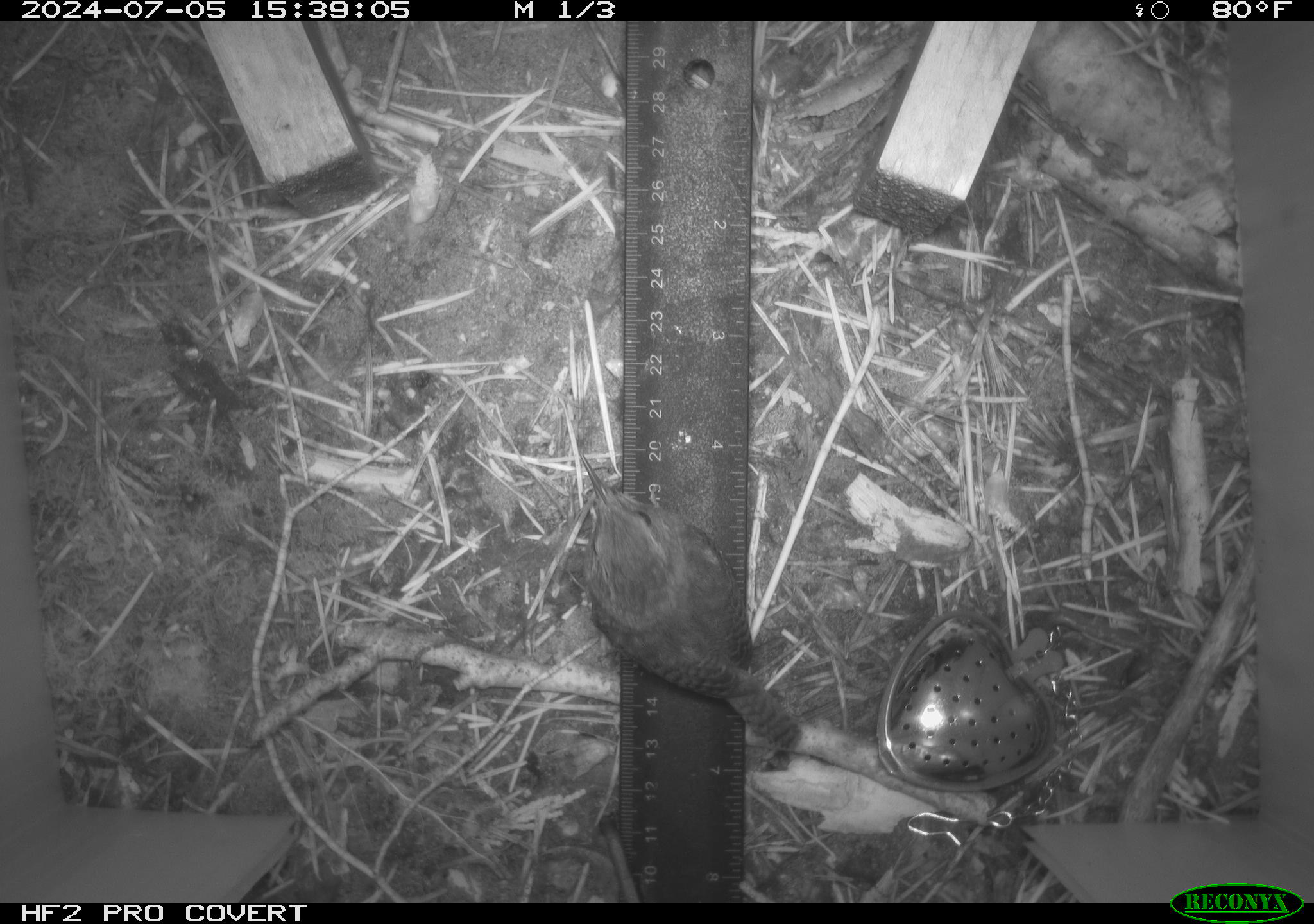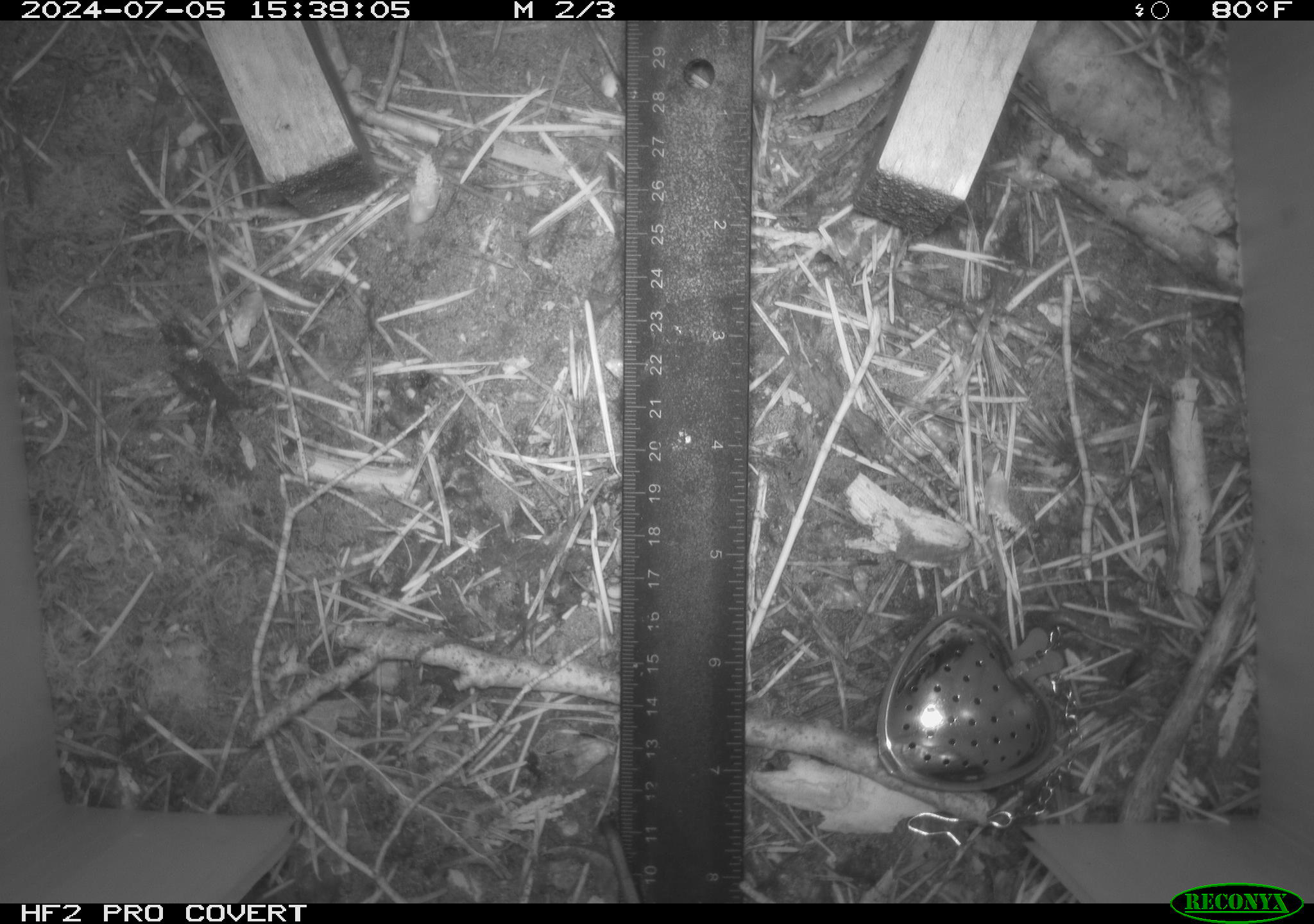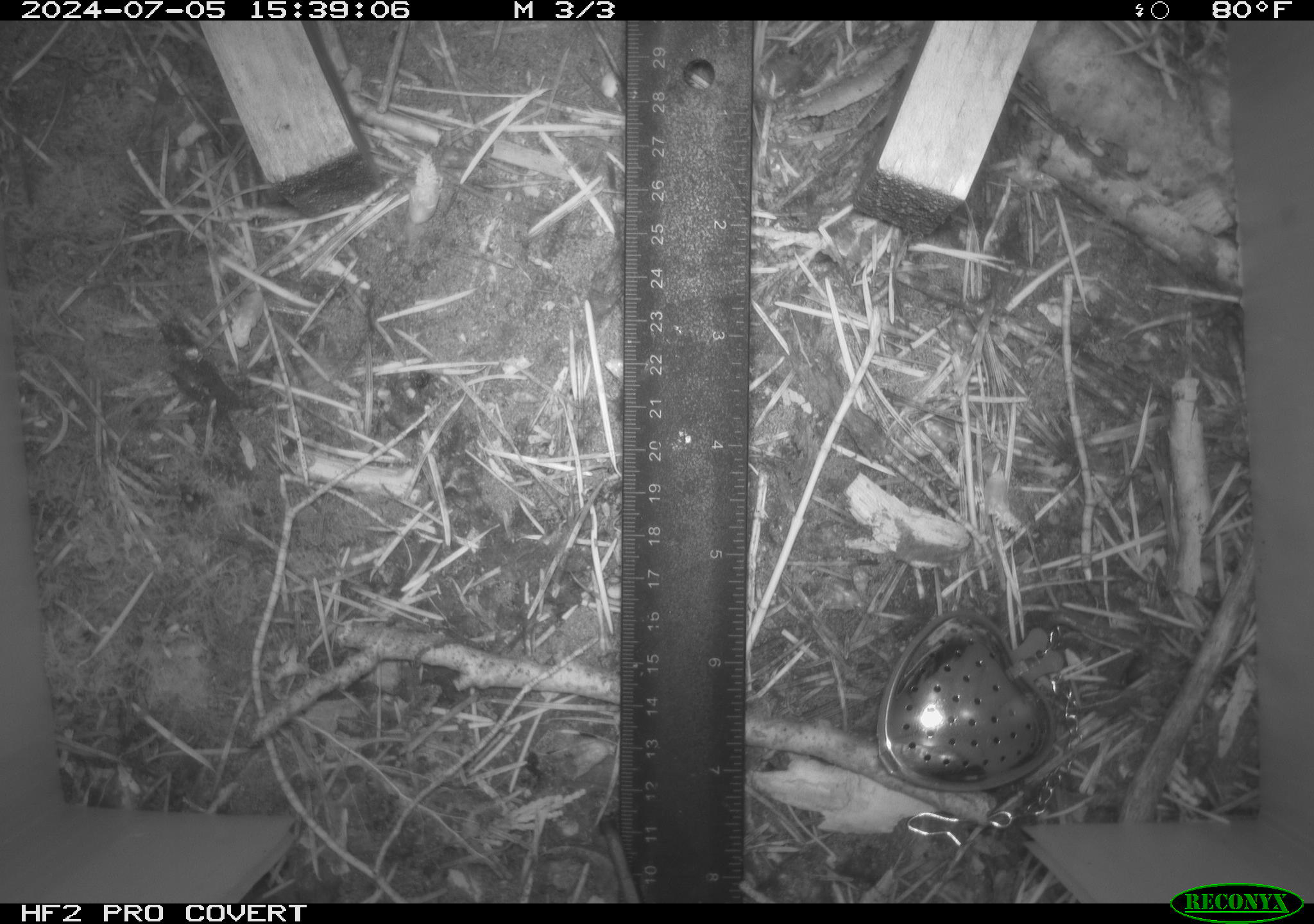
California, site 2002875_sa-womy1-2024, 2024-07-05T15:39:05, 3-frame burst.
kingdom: Animalia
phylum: Chordata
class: Aves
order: Passeriformes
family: Troglodytidae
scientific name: Troglodytidae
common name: wren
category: troglodytidae family